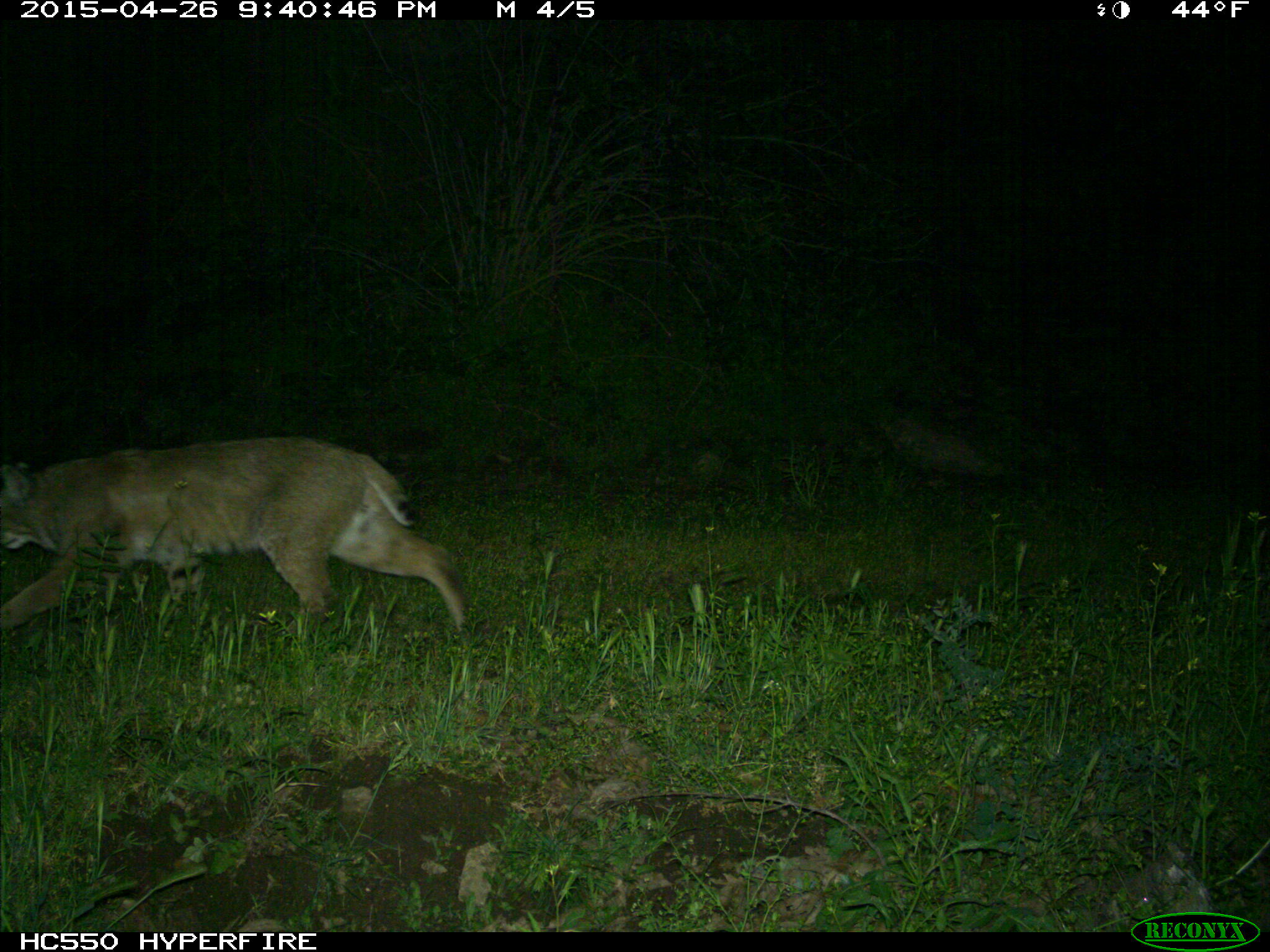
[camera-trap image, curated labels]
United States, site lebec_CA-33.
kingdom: Animalia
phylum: Chordata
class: Mammalia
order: Carnivora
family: Felidae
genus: Lynx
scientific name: Lynx rufus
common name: bobcat